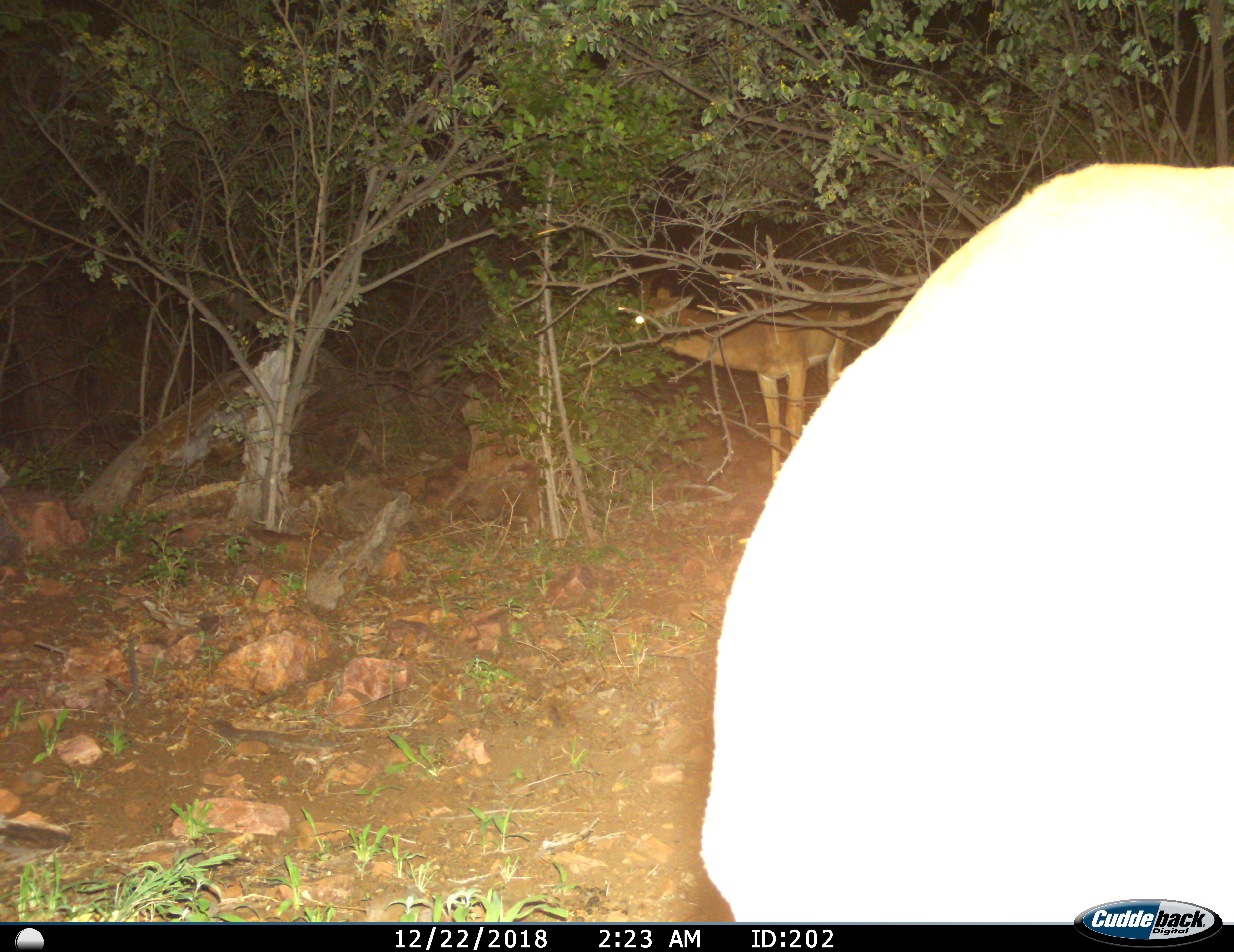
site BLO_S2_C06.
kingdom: Animalia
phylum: Chordata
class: Mammalia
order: Artiodactyla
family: Bovidae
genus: Aepyceros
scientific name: Aepyceros melampus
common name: impala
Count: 2.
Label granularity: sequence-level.